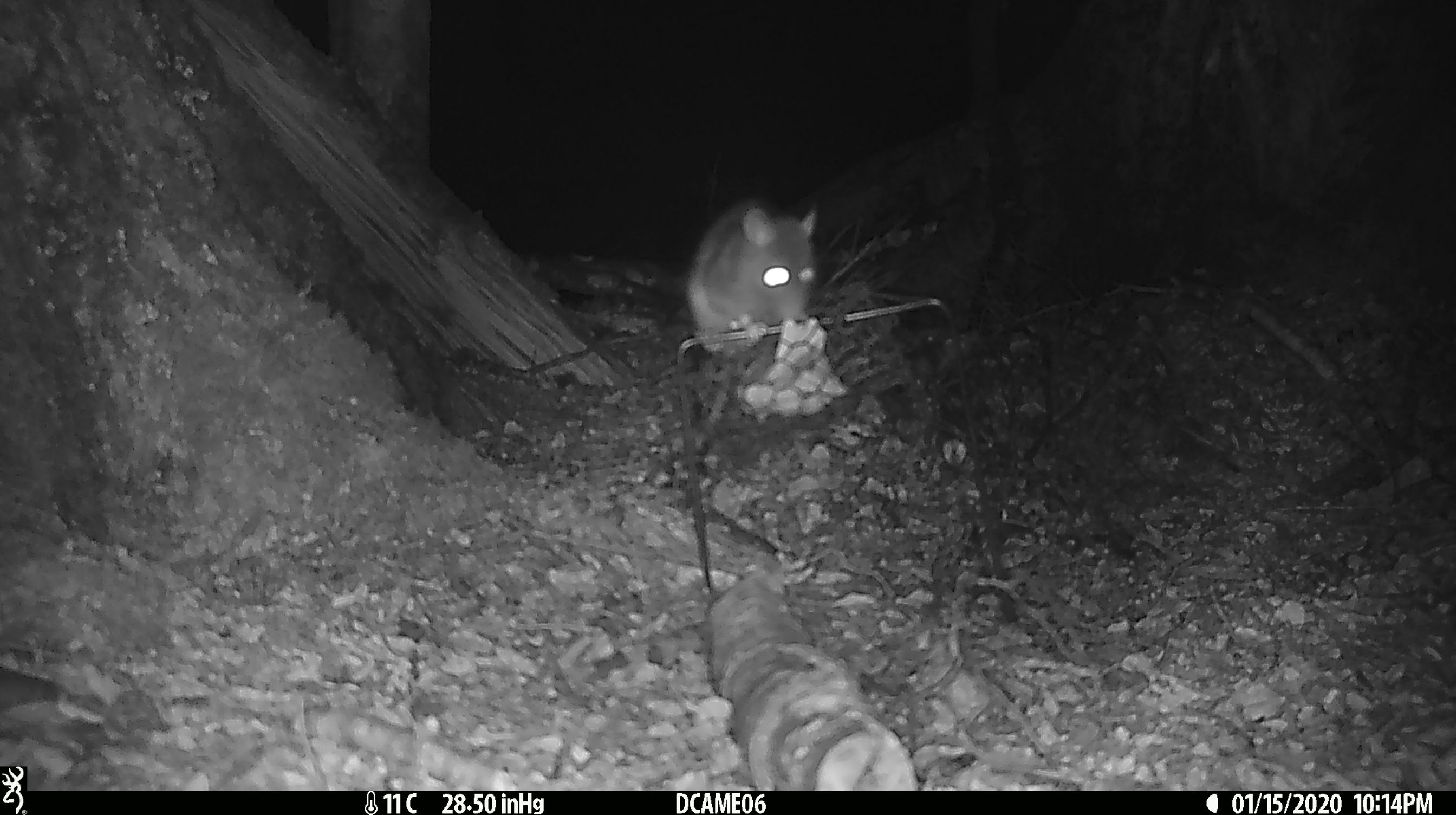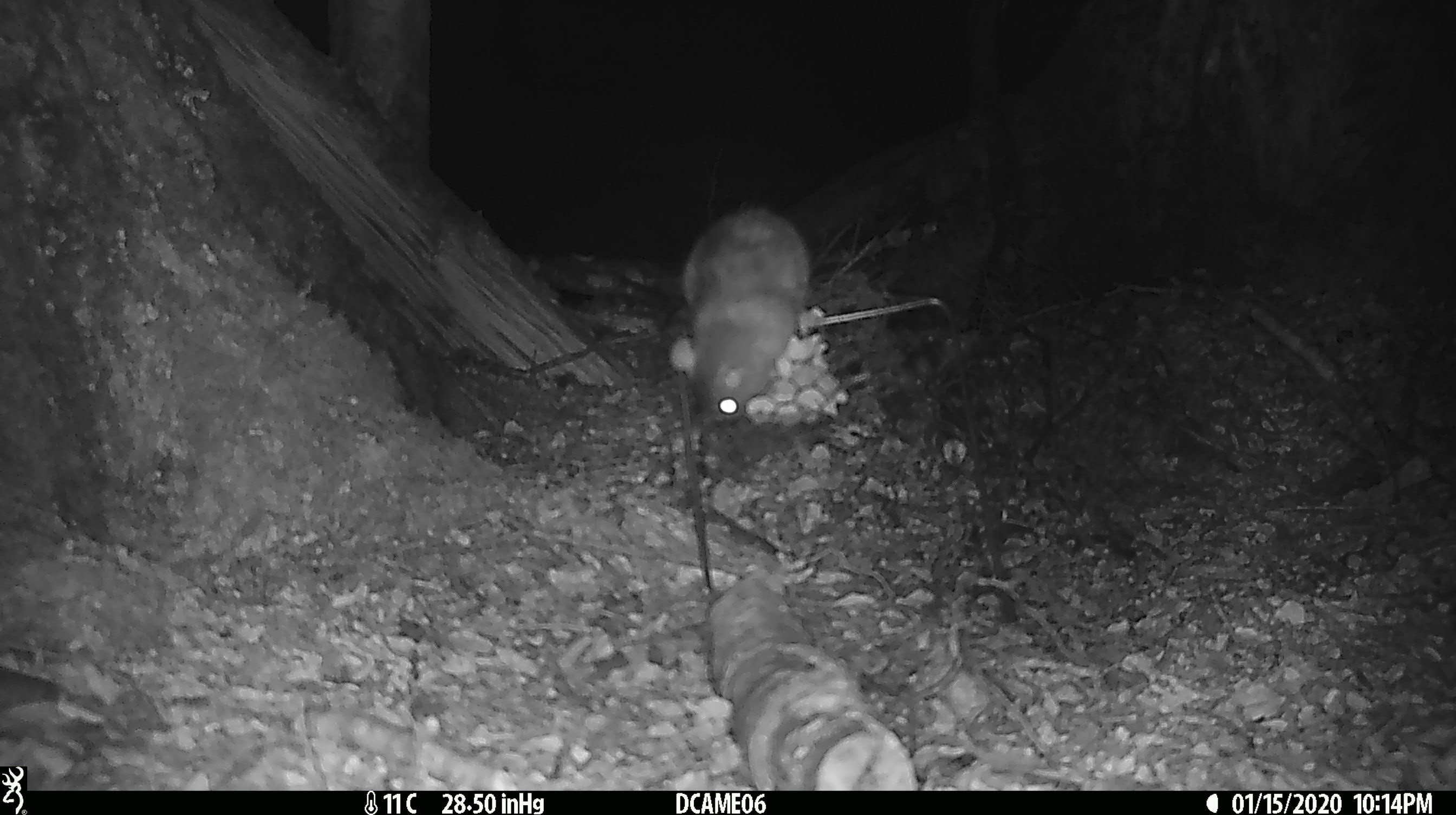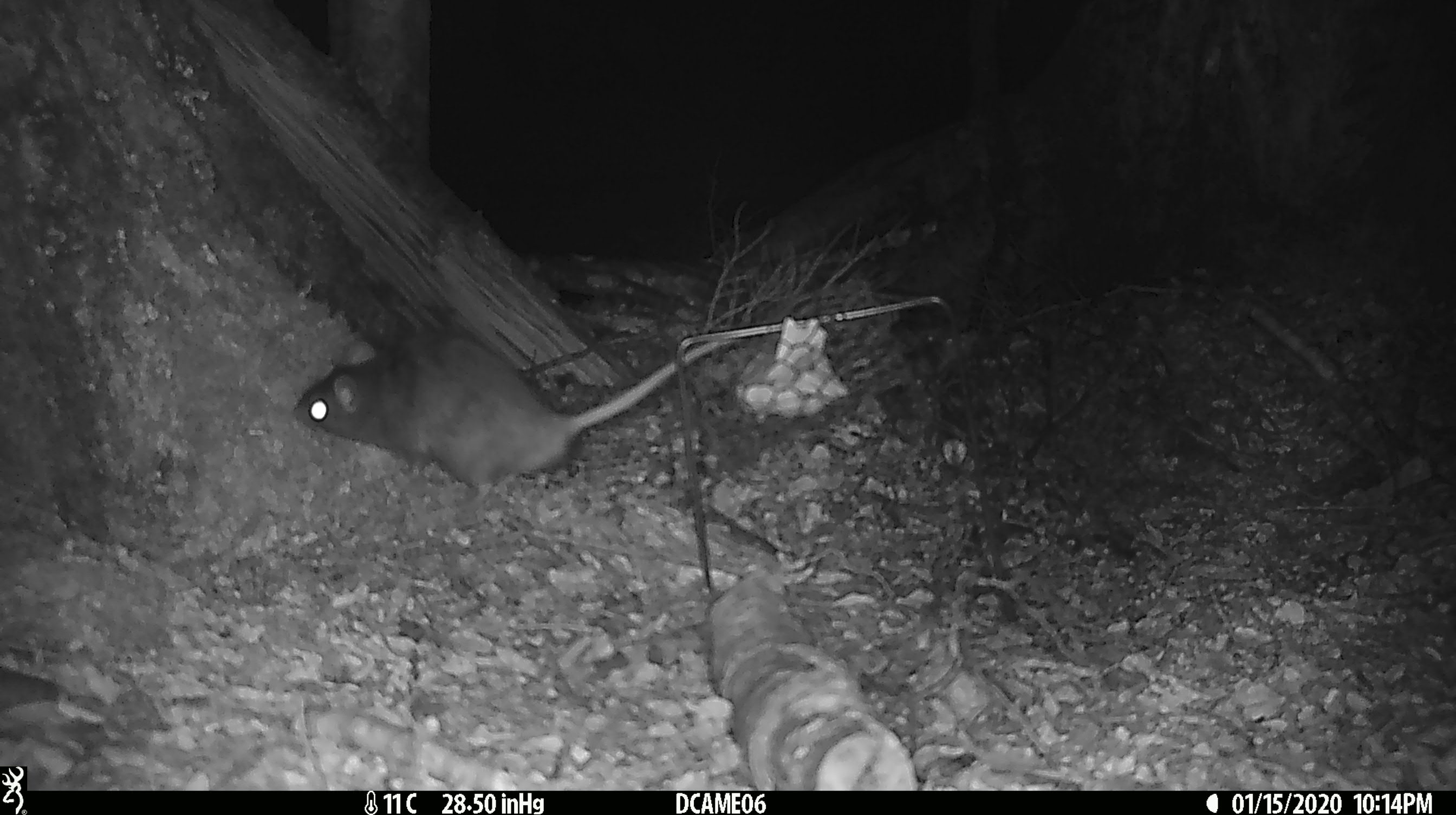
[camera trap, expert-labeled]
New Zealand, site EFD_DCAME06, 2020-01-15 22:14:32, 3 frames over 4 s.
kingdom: Animalia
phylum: Chordata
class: Mammalia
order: Rodentia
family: Muridae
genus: Rattus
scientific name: Rattus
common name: rat